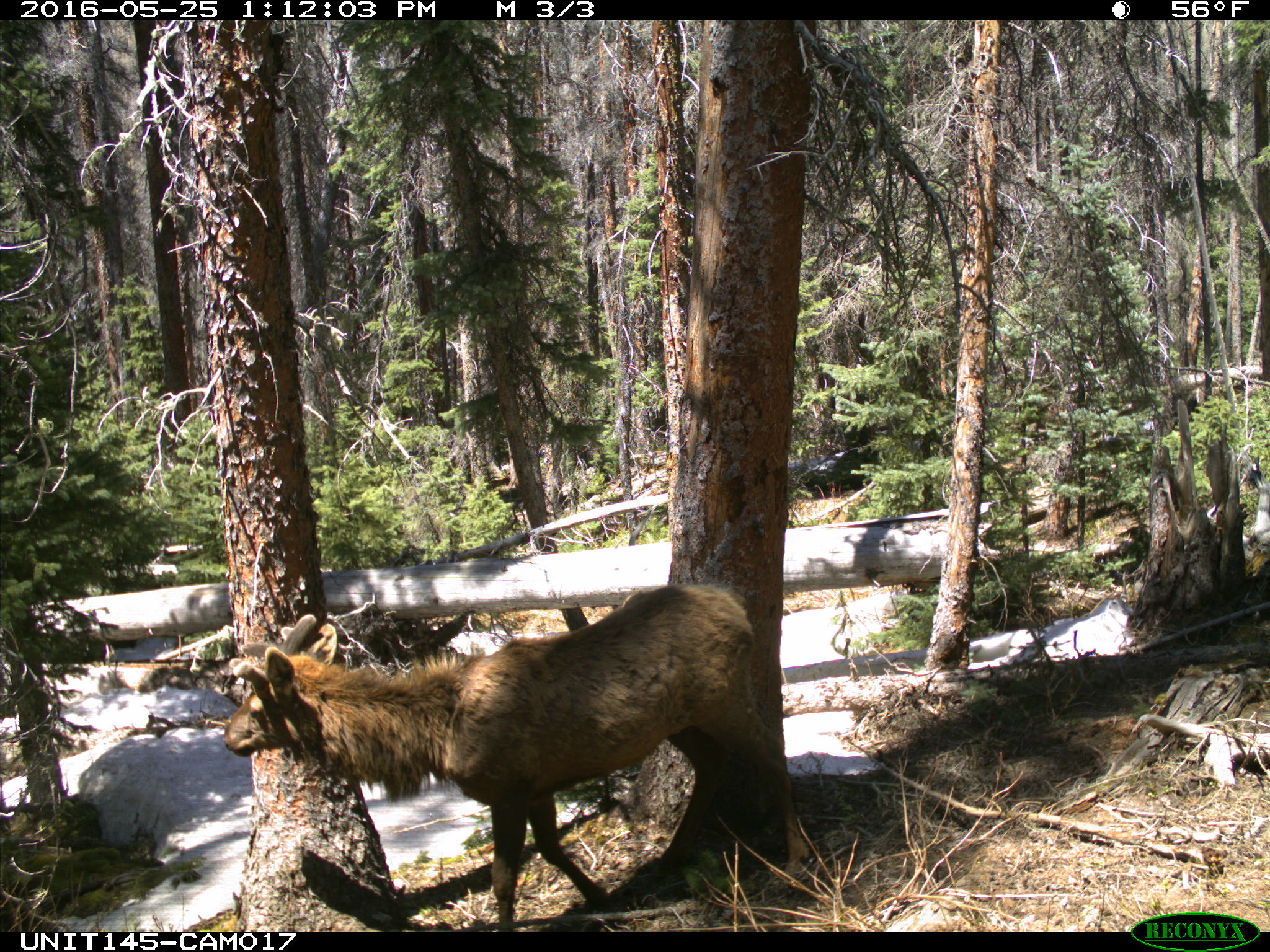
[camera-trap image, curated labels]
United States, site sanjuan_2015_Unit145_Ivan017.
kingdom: Animalia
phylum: Chordata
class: Mammalia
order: Artiodactyla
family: Cervidae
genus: Cervus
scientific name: Cervus elaphus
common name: red deer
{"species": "Cervus elaphus (red deer)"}